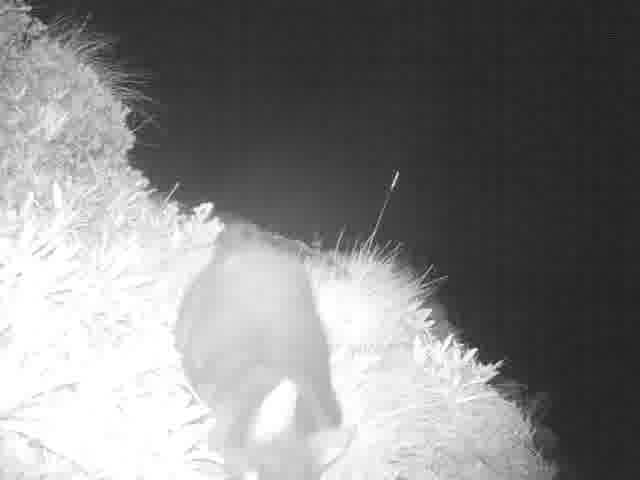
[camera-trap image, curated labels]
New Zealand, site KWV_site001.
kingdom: Animalia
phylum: Chordata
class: Mammalia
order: Diprotodontia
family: Phalangeridae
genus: Trichosurus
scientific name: Trichosurus vulpecula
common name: common brushtail possum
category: possum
Possum (common brushtail possum) (Trichosurus vulpecula).